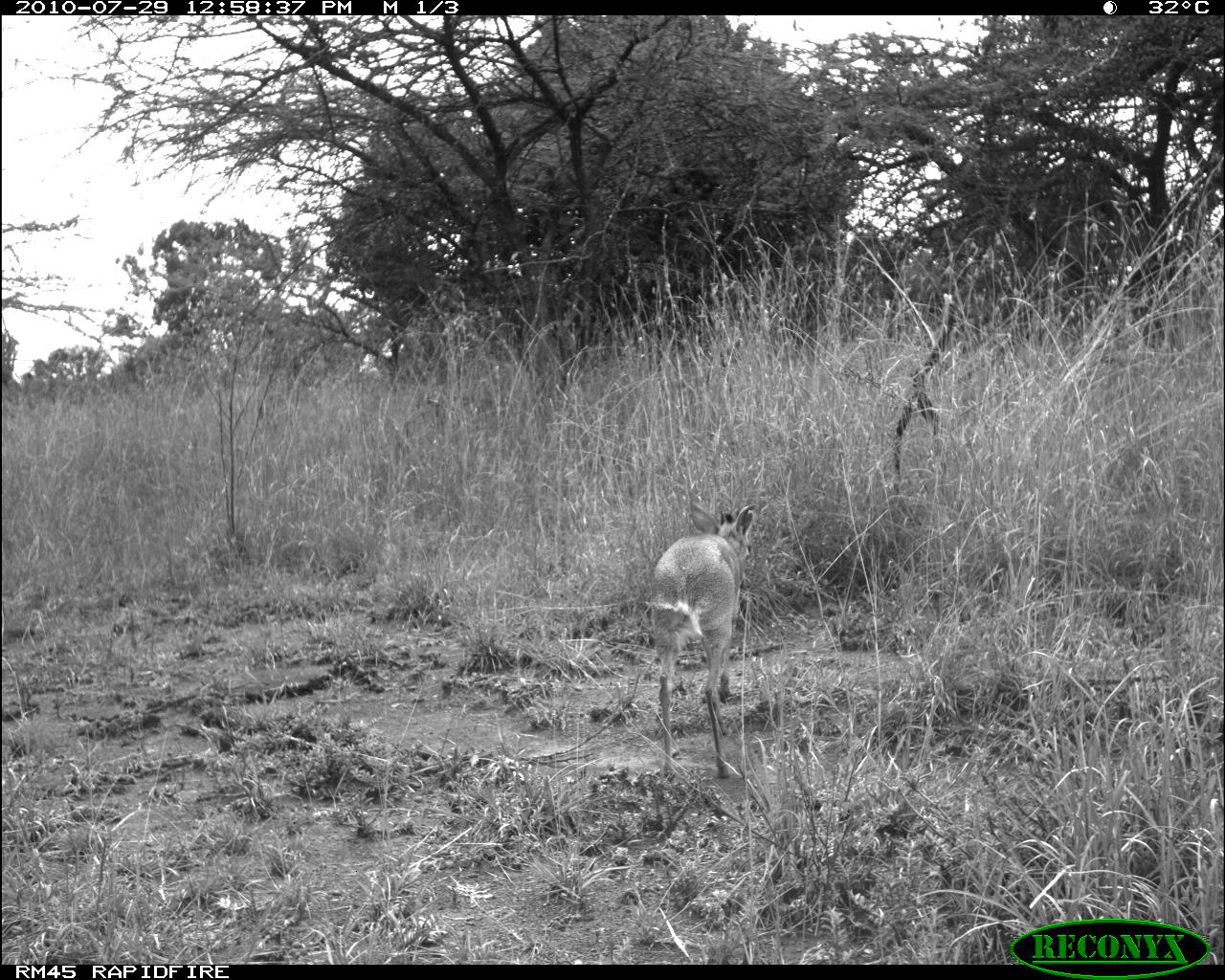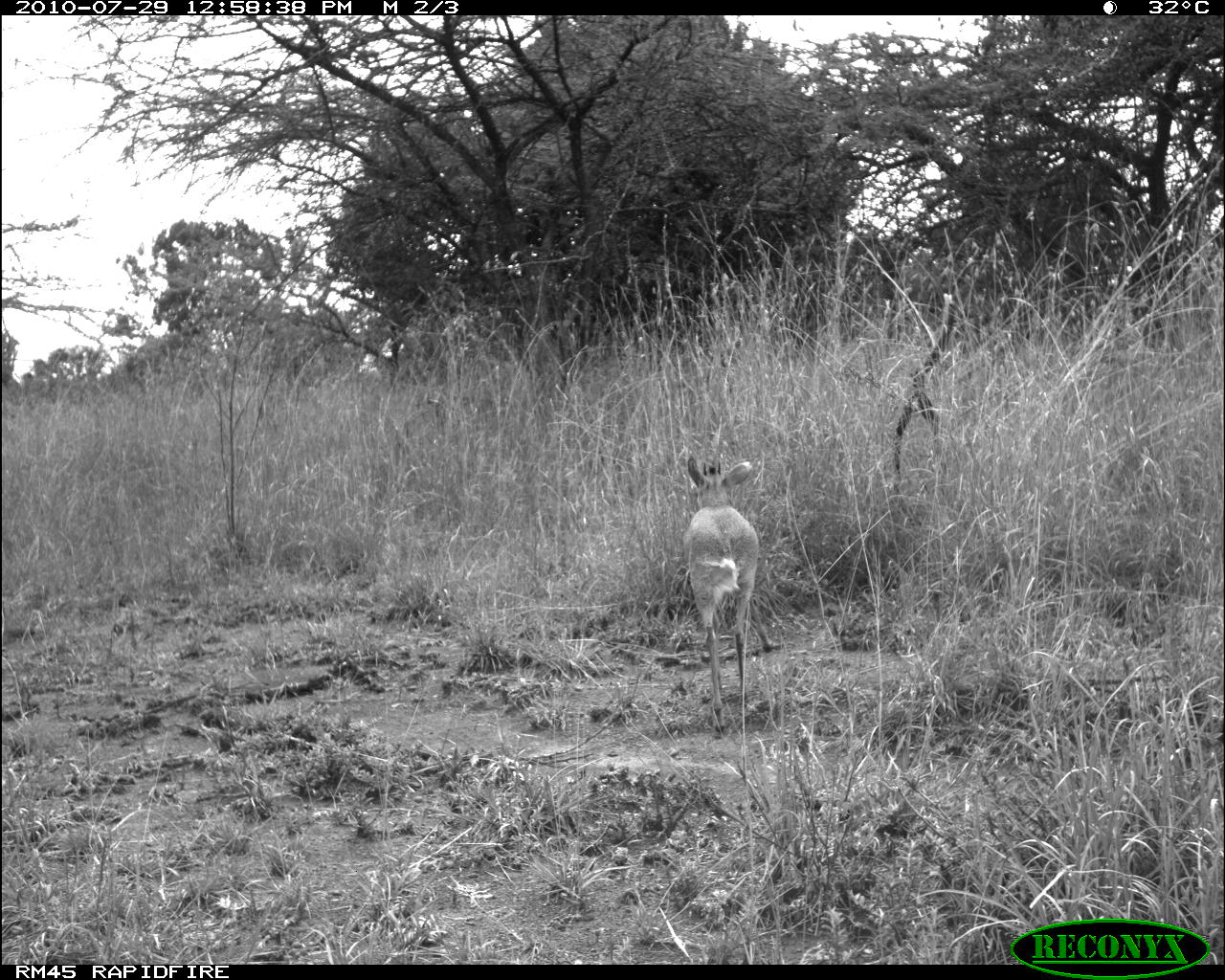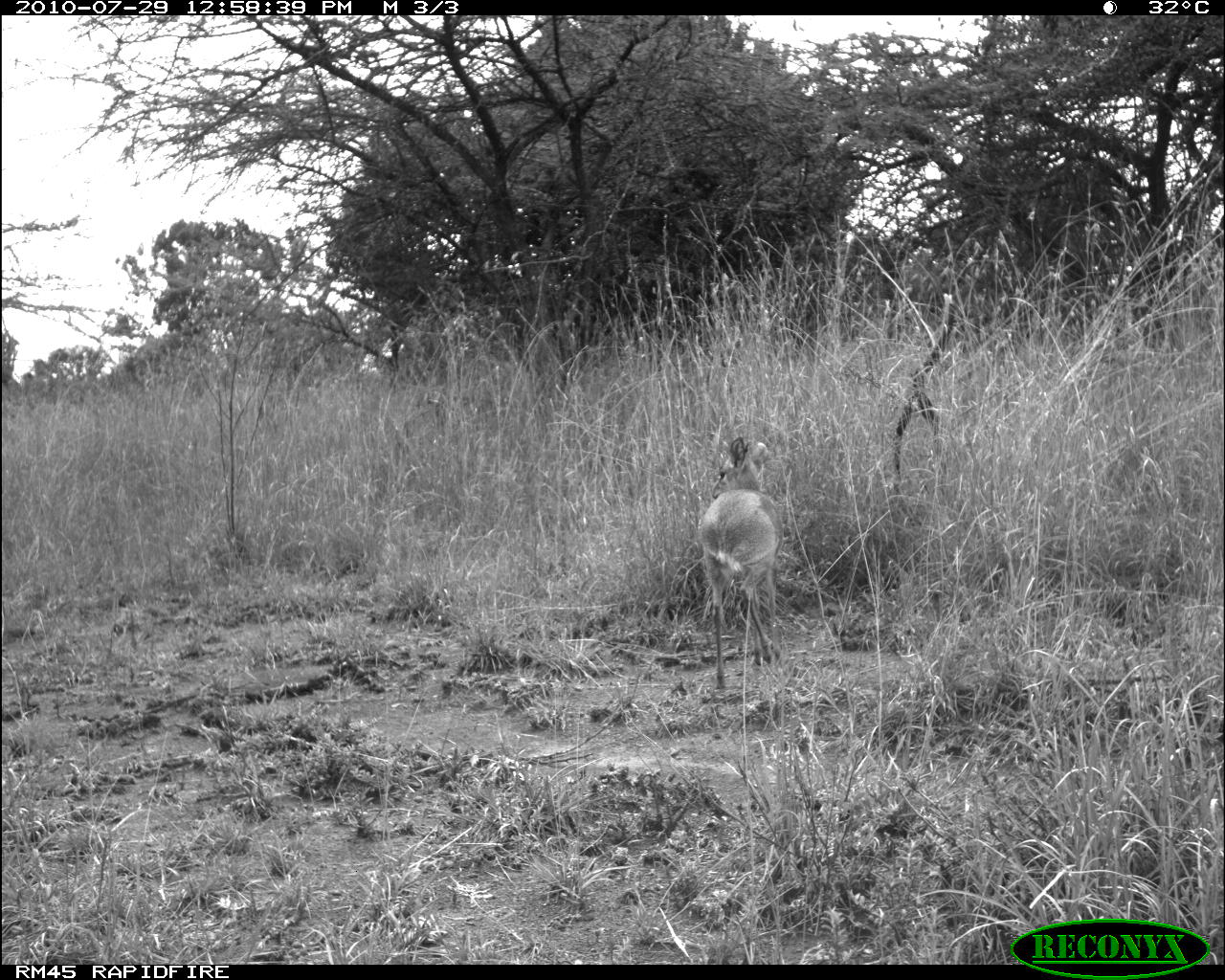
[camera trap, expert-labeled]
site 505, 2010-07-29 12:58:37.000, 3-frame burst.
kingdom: Animalia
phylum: Chordata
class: Mammalia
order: Artiodactyla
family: Bovidae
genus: Madoqua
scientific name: Madoqua guentheri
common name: günther's dik-dik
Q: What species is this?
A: Madoqua guentheri (günther's dik-dik).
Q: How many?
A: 1.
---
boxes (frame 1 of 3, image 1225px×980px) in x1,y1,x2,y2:
madoqua guentheri: 648,500,755,778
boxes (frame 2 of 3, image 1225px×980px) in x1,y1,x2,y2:
madoqua guentheri: 685,456,777,734